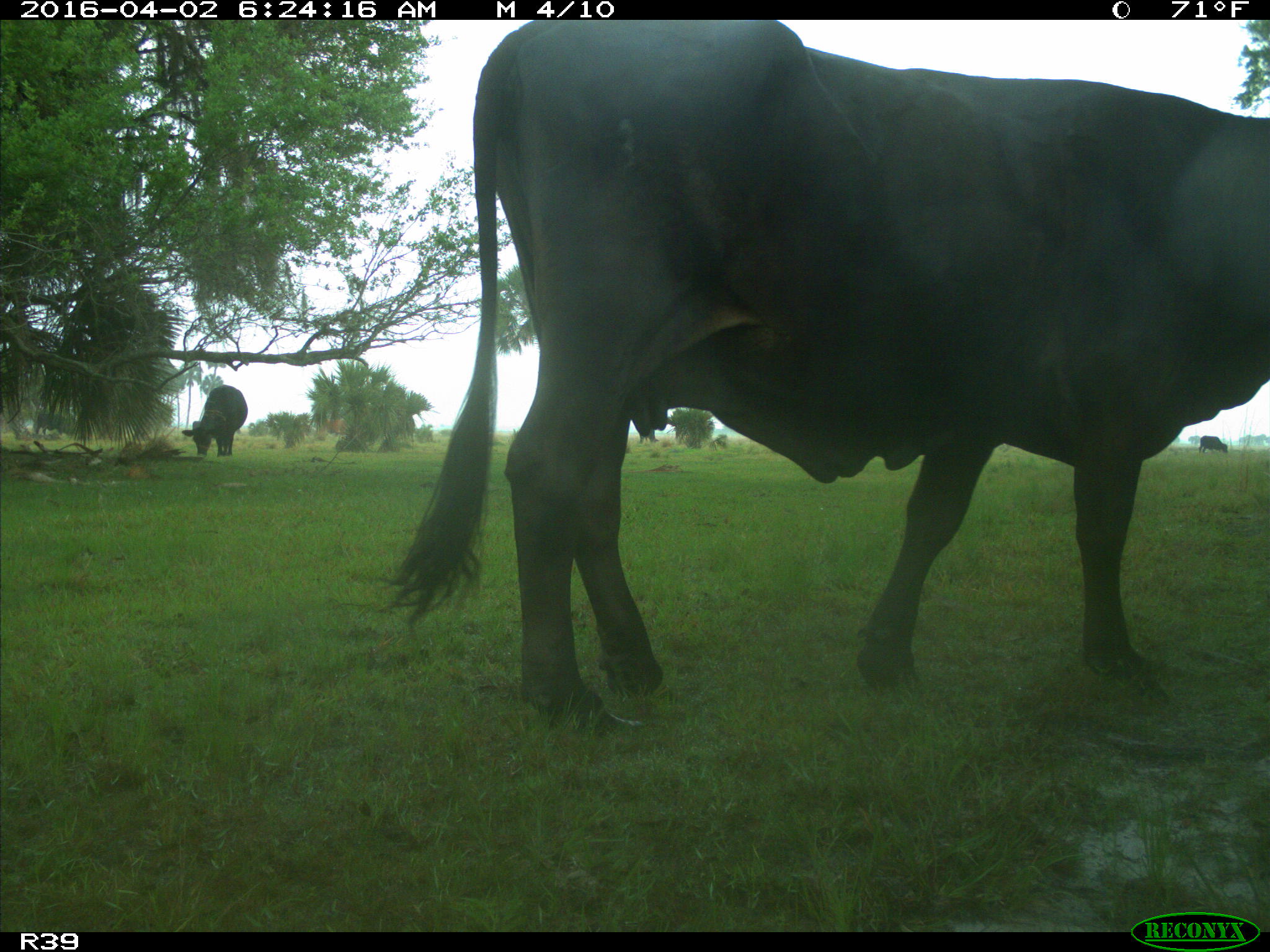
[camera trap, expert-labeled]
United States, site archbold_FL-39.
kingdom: Animalia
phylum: Chordata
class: Mammalia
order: Artiodactyla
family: Bovidae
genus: Bos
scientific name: Bos taurus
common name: domestic cow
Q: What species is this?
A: Bos taurus (domestic cow).